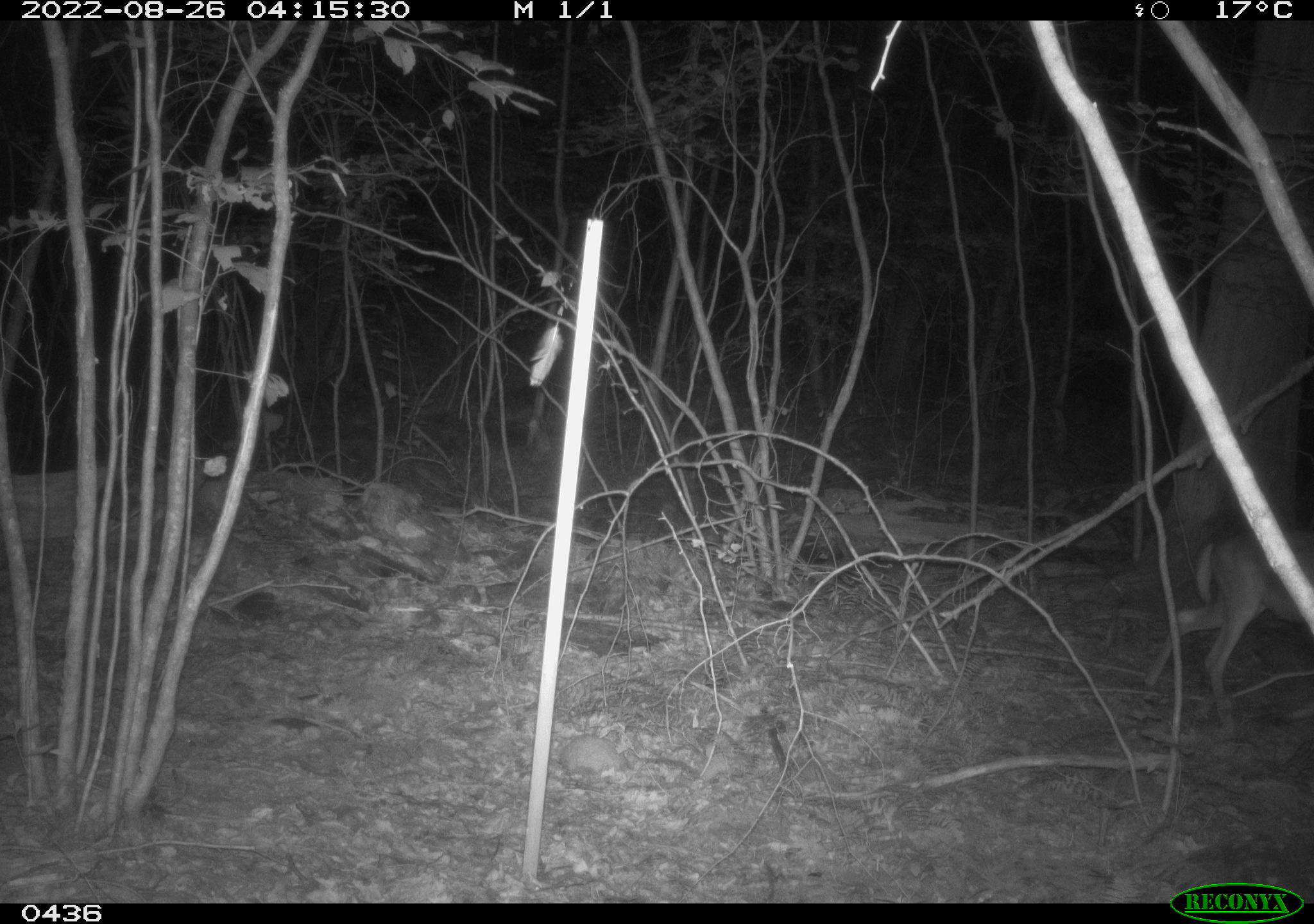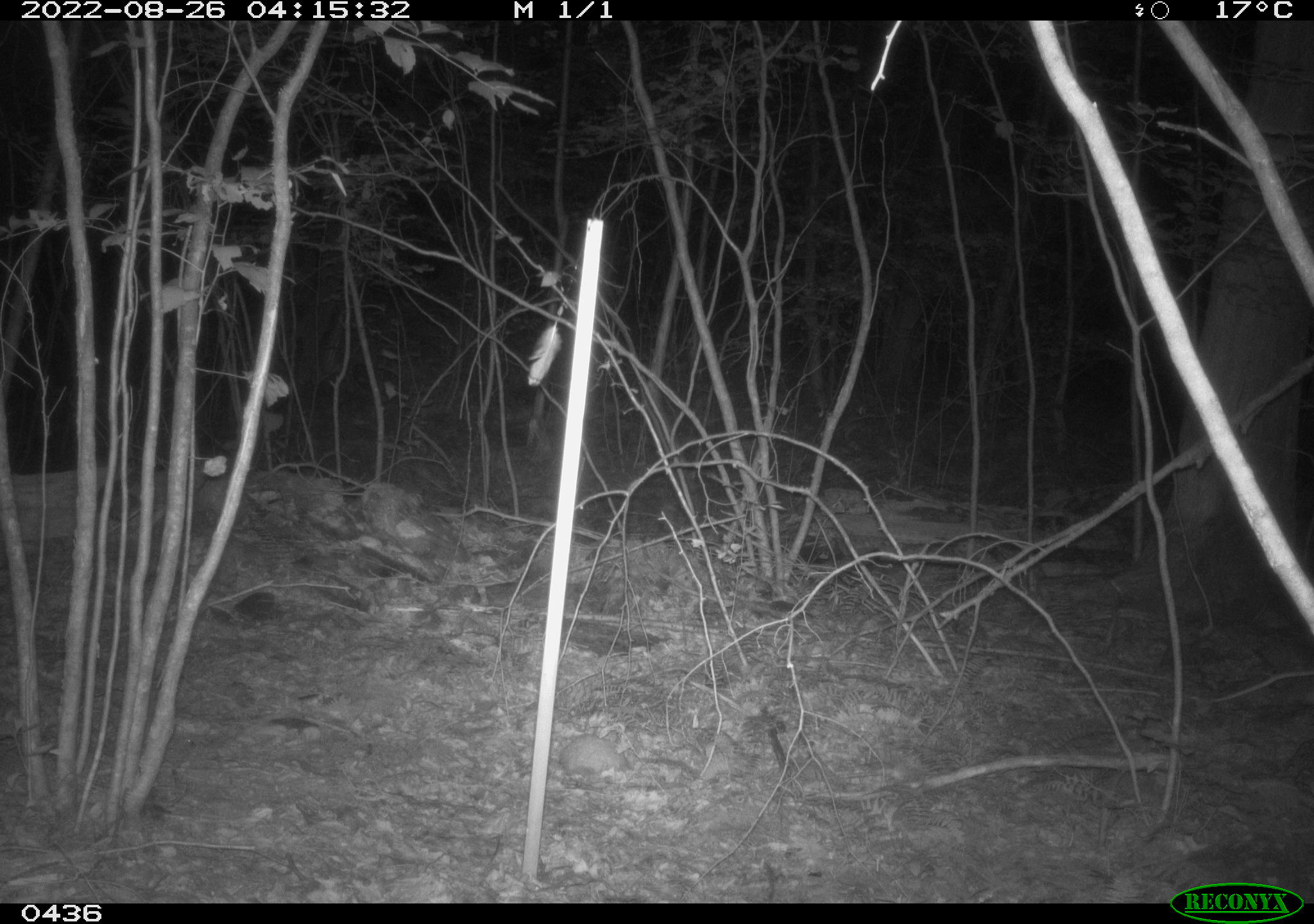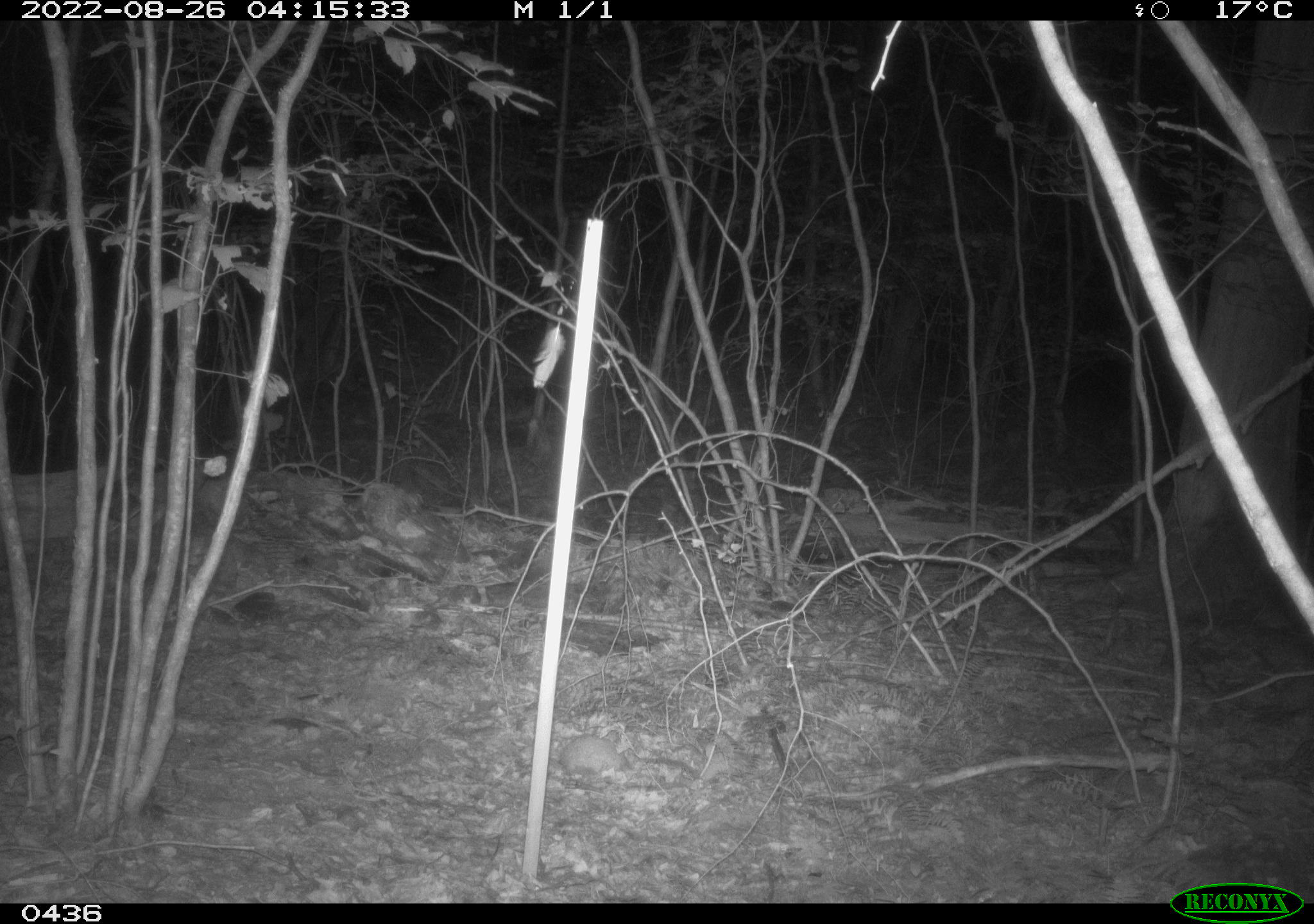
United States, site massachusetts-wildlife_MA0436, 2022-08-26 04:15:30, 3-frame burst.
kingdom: Animalia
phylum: Chordata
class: Mammalia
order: Artiodactyla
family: Cervidae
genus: Odocoileus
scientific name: Odocoileus virginianus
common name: white-tailed deer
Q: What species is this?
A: White-tailed deer (Odocoileus virginianus).